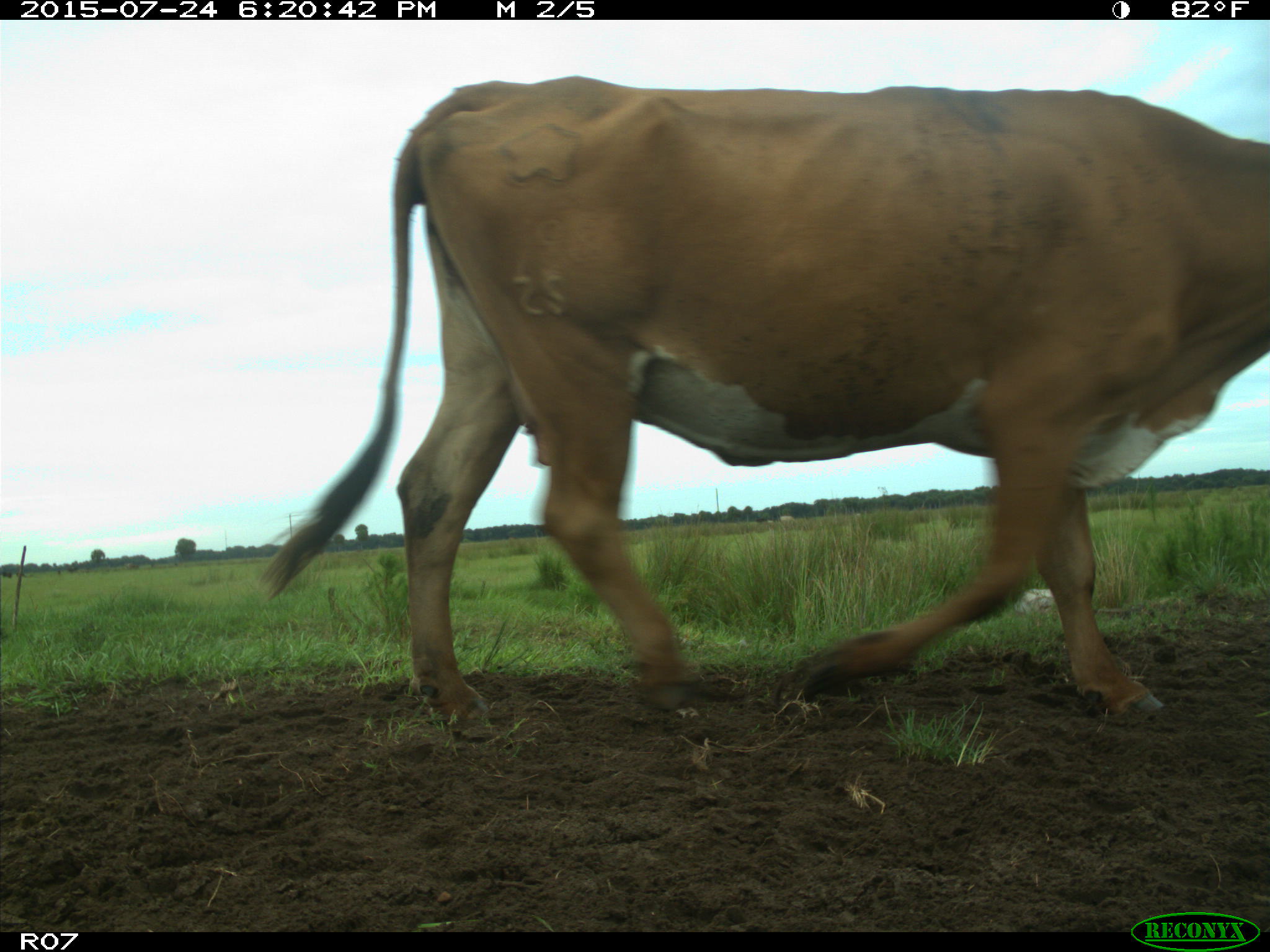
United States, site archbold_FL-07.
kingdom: Animalia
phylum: Chordata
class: Mammalia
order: Artiodactyla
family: Bovidae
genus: Bos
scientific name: Bos taurus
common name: domestic cow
Bos taurus (domestic cow).